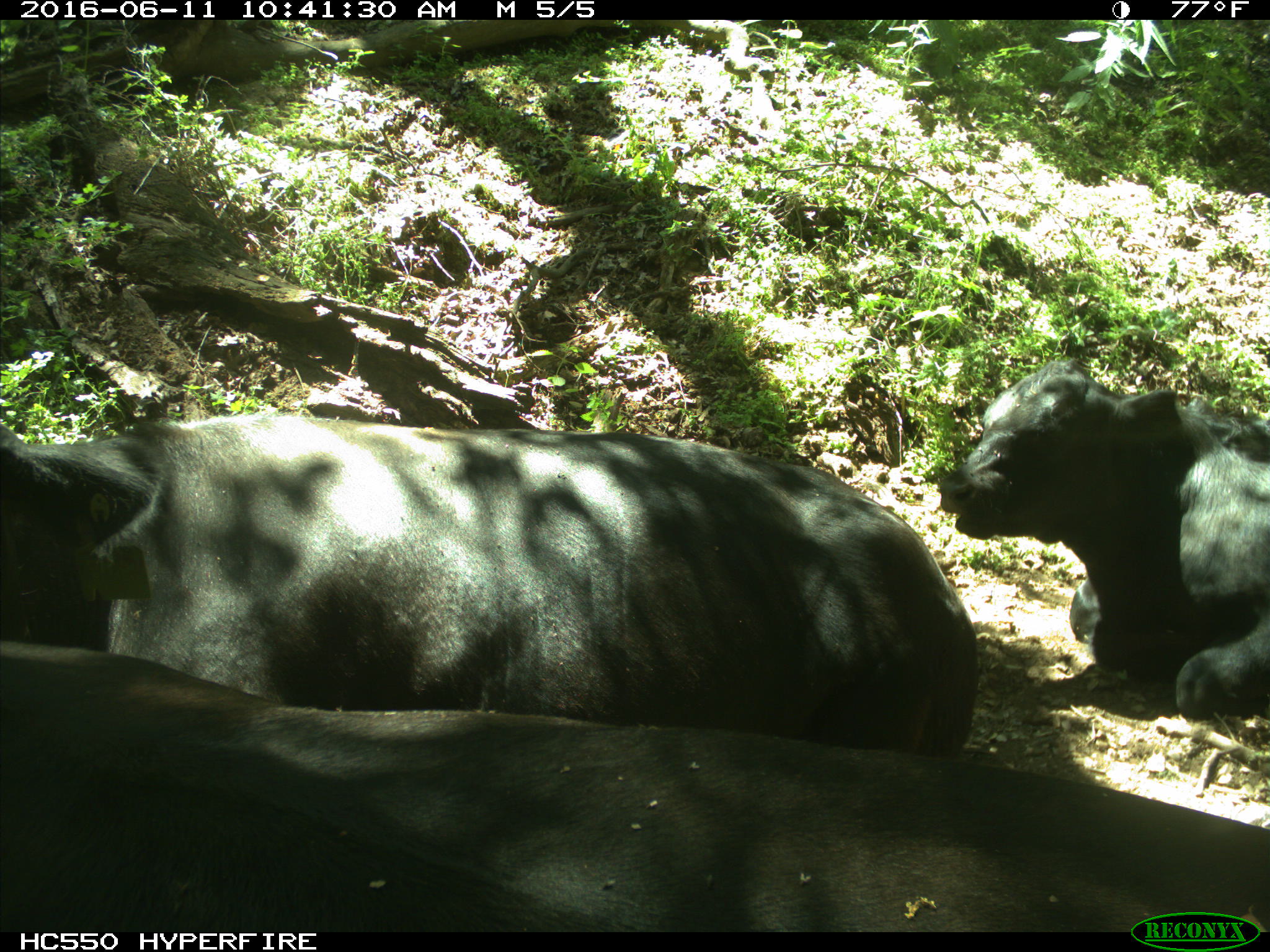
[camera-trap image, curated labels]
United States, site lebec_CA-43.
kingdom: Animalia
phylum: Chordata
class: Mammalia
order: Artiodactyla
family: Bovidae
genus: Bos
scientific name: Bos taurus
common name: domestic cow